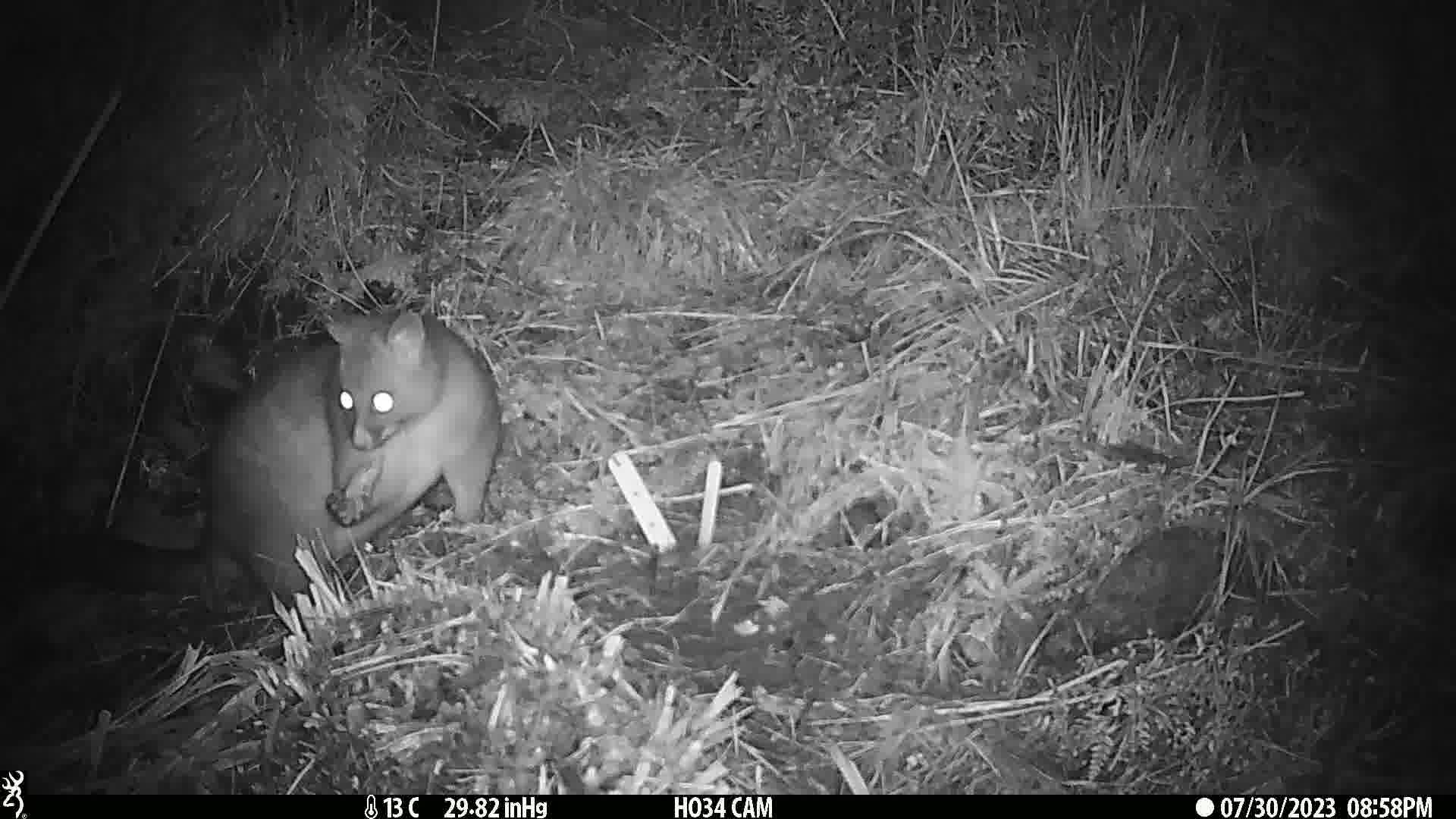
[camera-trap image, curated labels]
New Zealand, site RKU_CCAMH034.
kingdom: Animalia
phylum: Chordata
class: Mammalia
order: Diprotodontia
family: Phalangeridae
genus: Trichosurus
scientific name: Trichosurus vulpecula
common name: common brushtail possum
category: possum